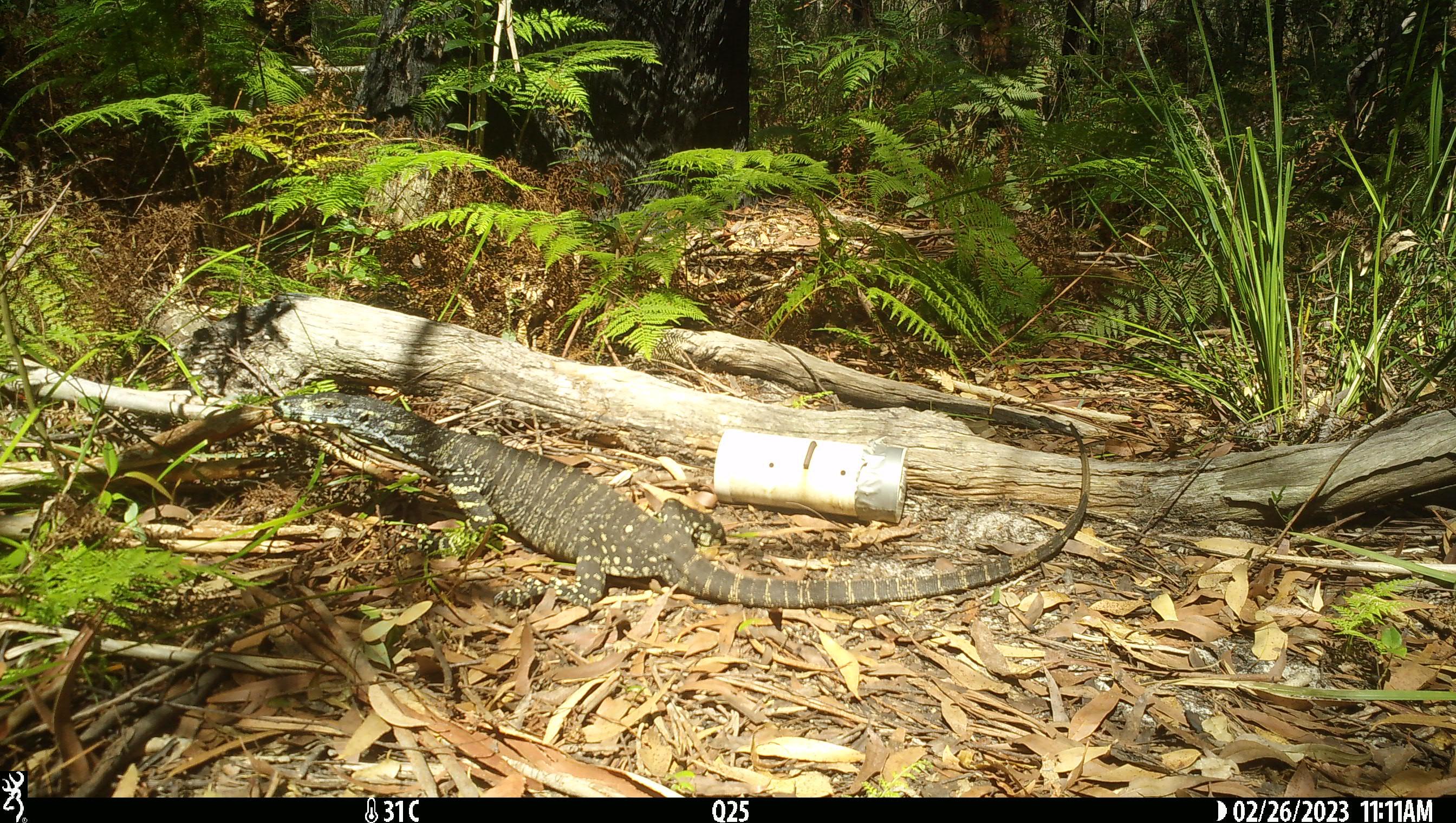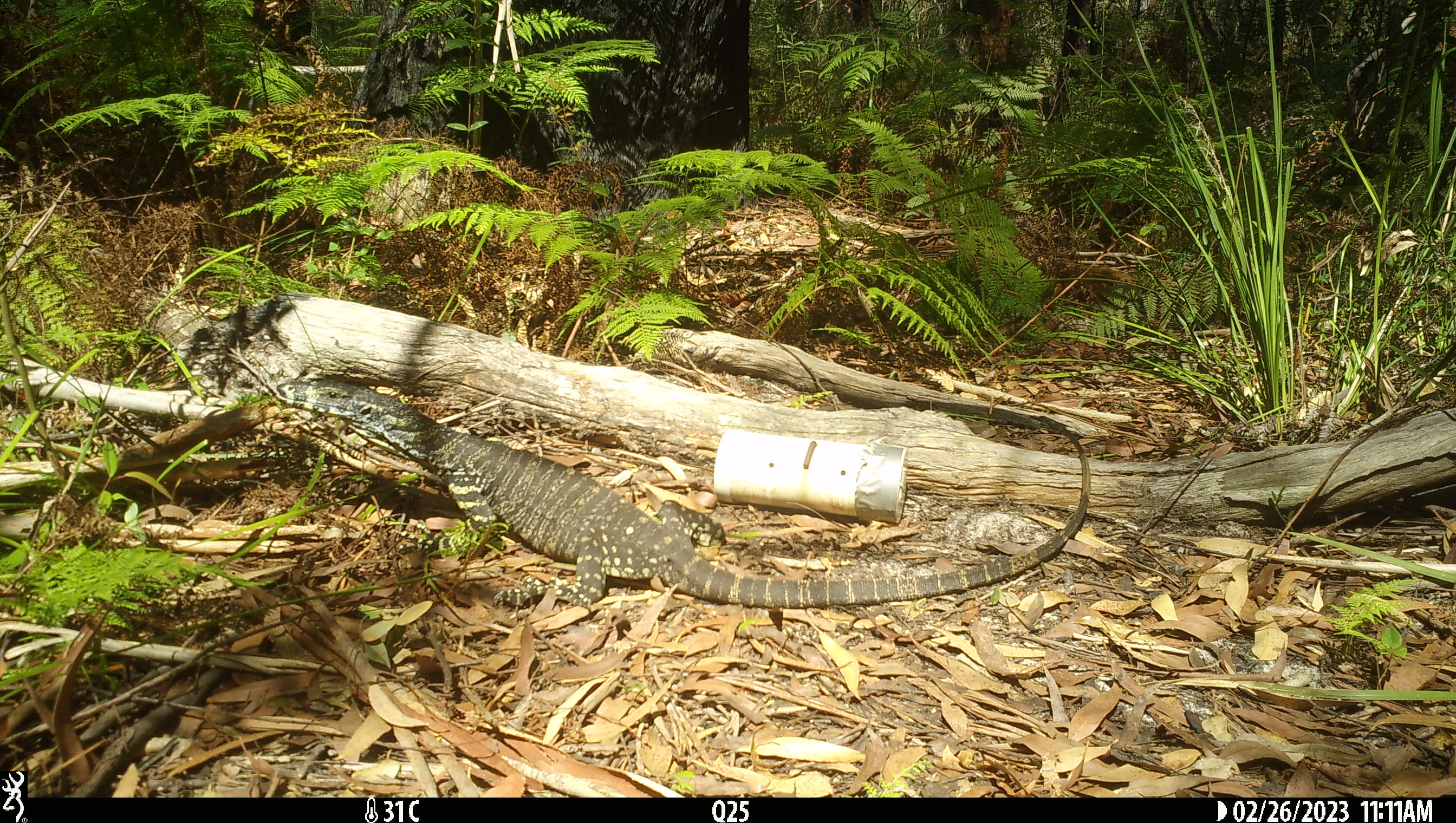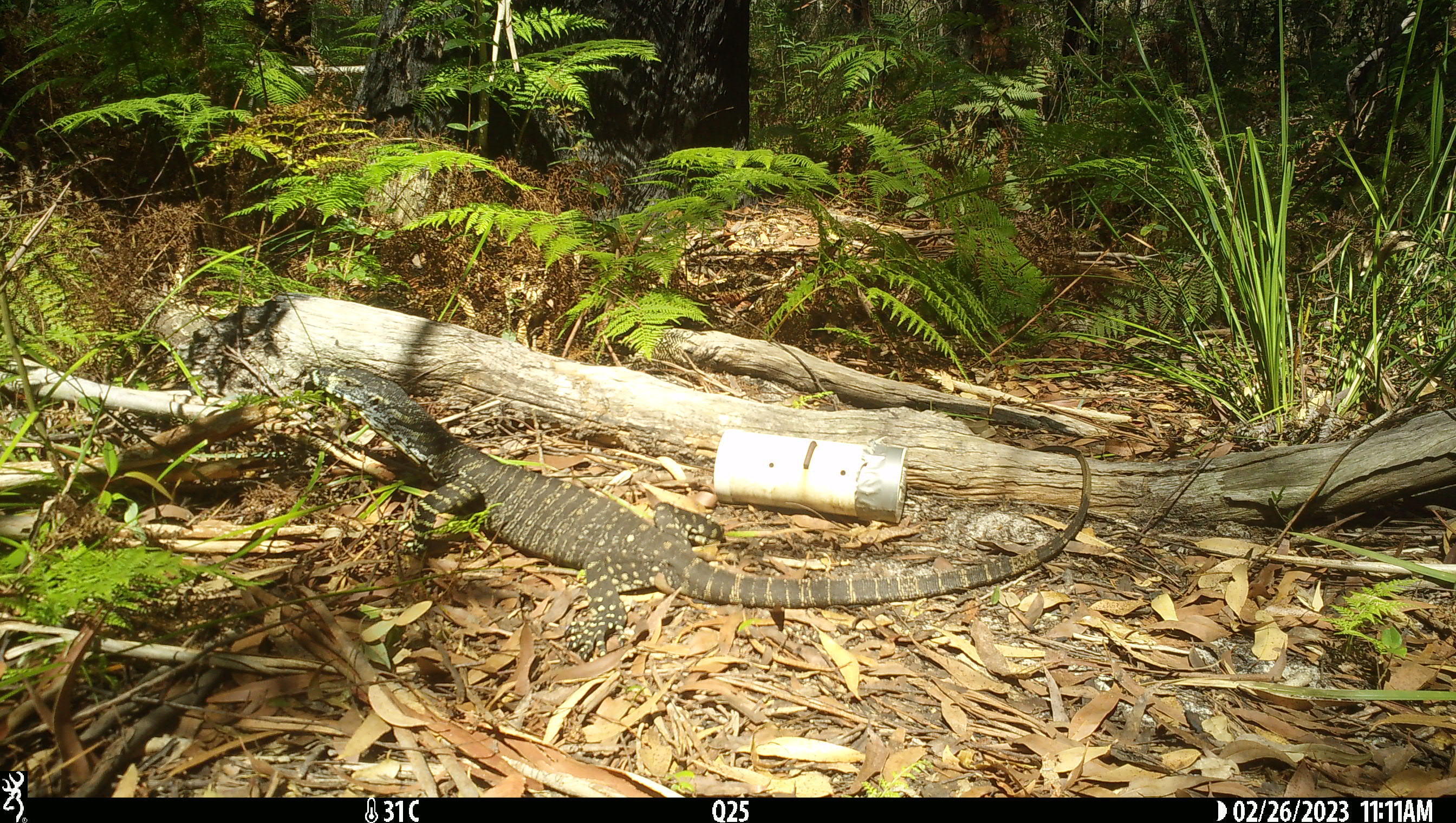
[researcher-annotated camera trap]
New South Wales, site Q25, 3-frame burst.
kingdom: Animalia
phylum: Chordata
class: Reptilia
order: Squamata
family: Varanidae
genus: Varanus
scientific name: Varanus varius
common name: lace monitor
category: goanna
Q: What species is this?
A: Goanna (lace monitor) (Varanus varius).